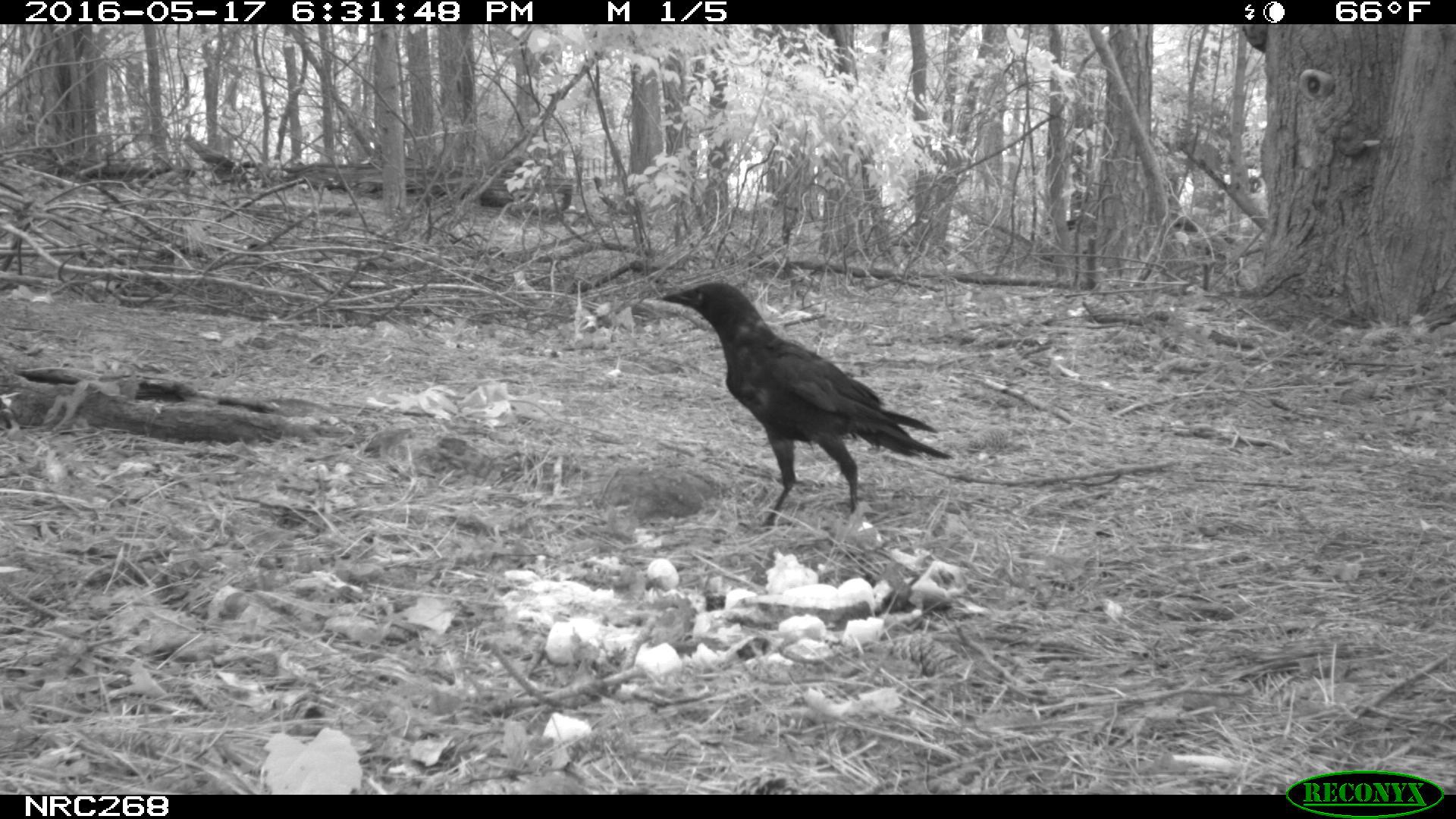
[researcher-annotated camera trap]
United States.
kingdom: Animalia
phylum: Chordata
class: Aves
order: Passeriformes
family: Corvidae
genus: Corvus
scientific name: Corvus brachyrhynchos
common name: american crow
American Crow (Corvus brachyrhynchos).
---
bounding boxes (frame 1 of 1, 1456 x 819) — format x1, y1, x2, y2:
American Crow: 651, 272, 955, 530